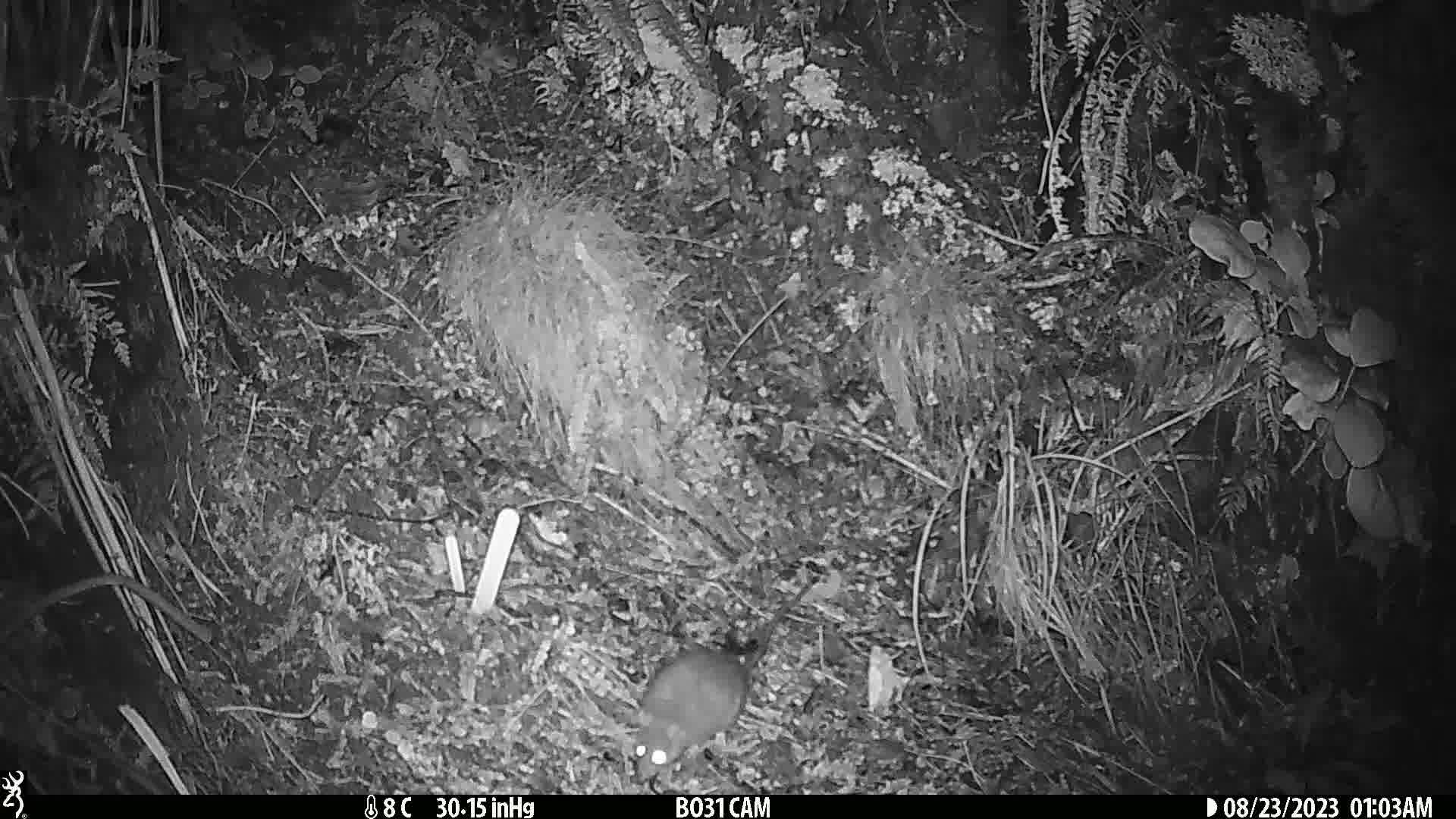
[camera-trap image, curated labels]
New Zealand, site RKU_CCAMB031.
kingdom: Animalia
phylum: Chordata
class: Mammalia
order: Rodentia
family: Muridae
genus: Rattus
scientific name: Rattus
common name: rat